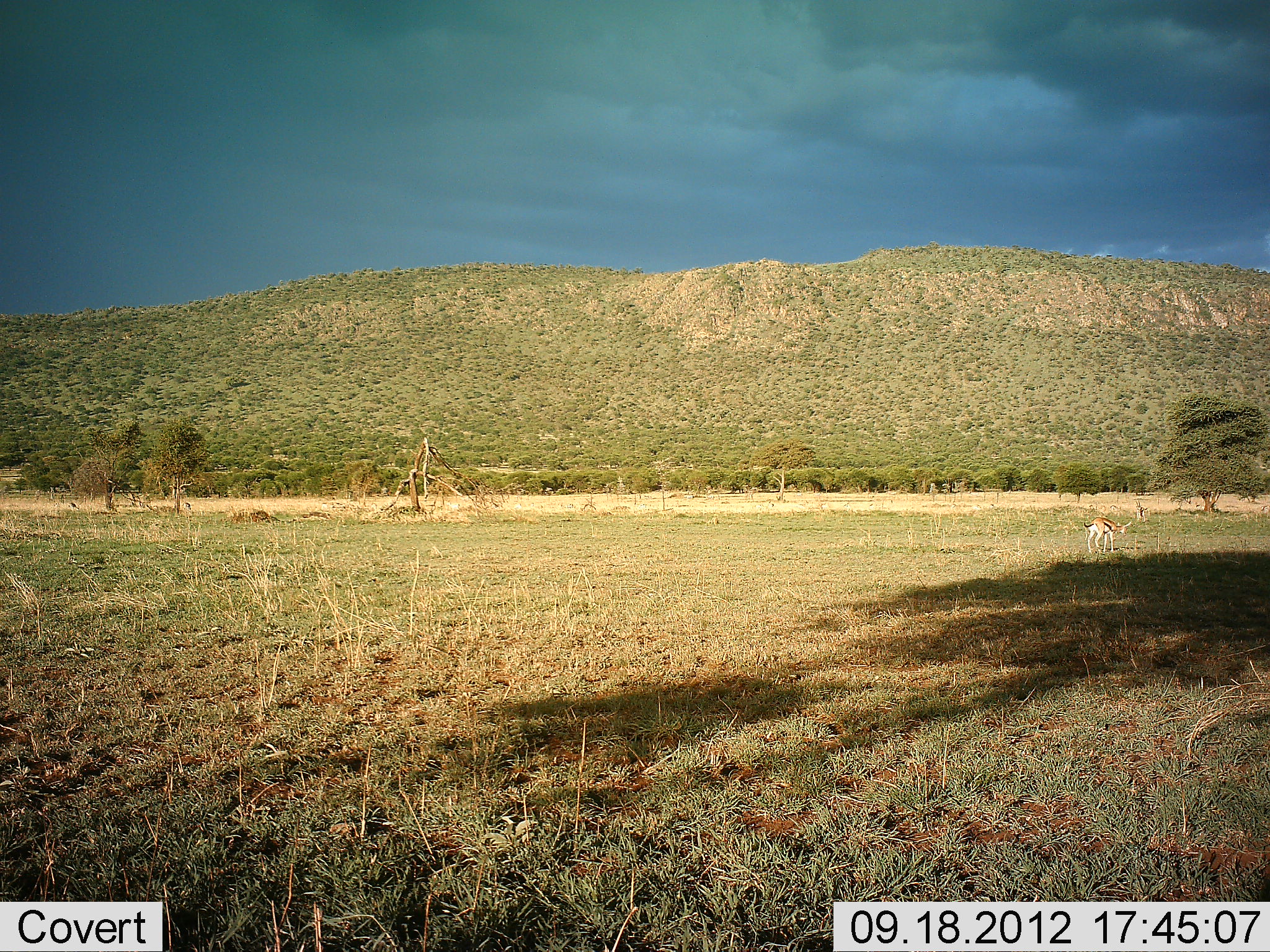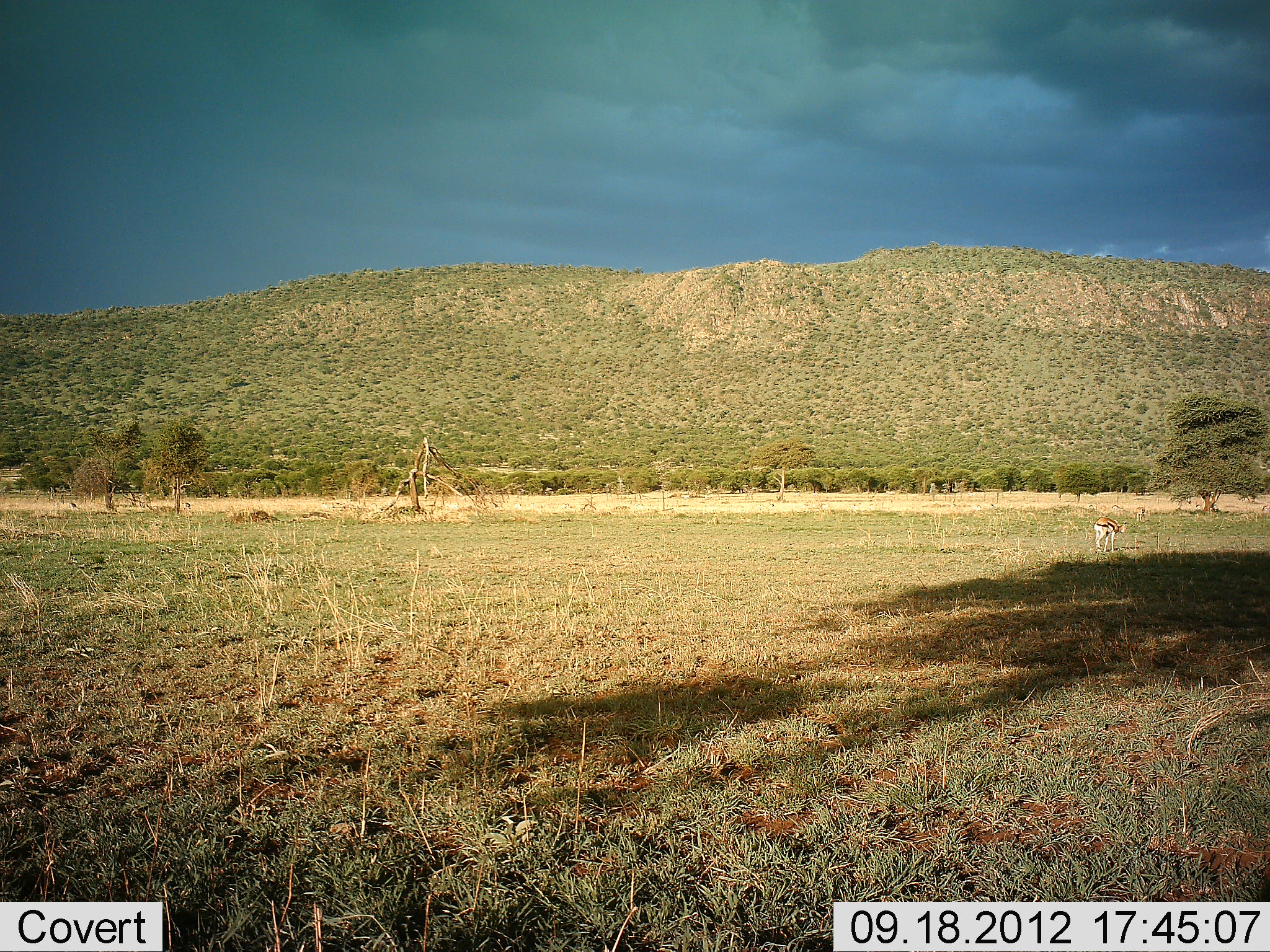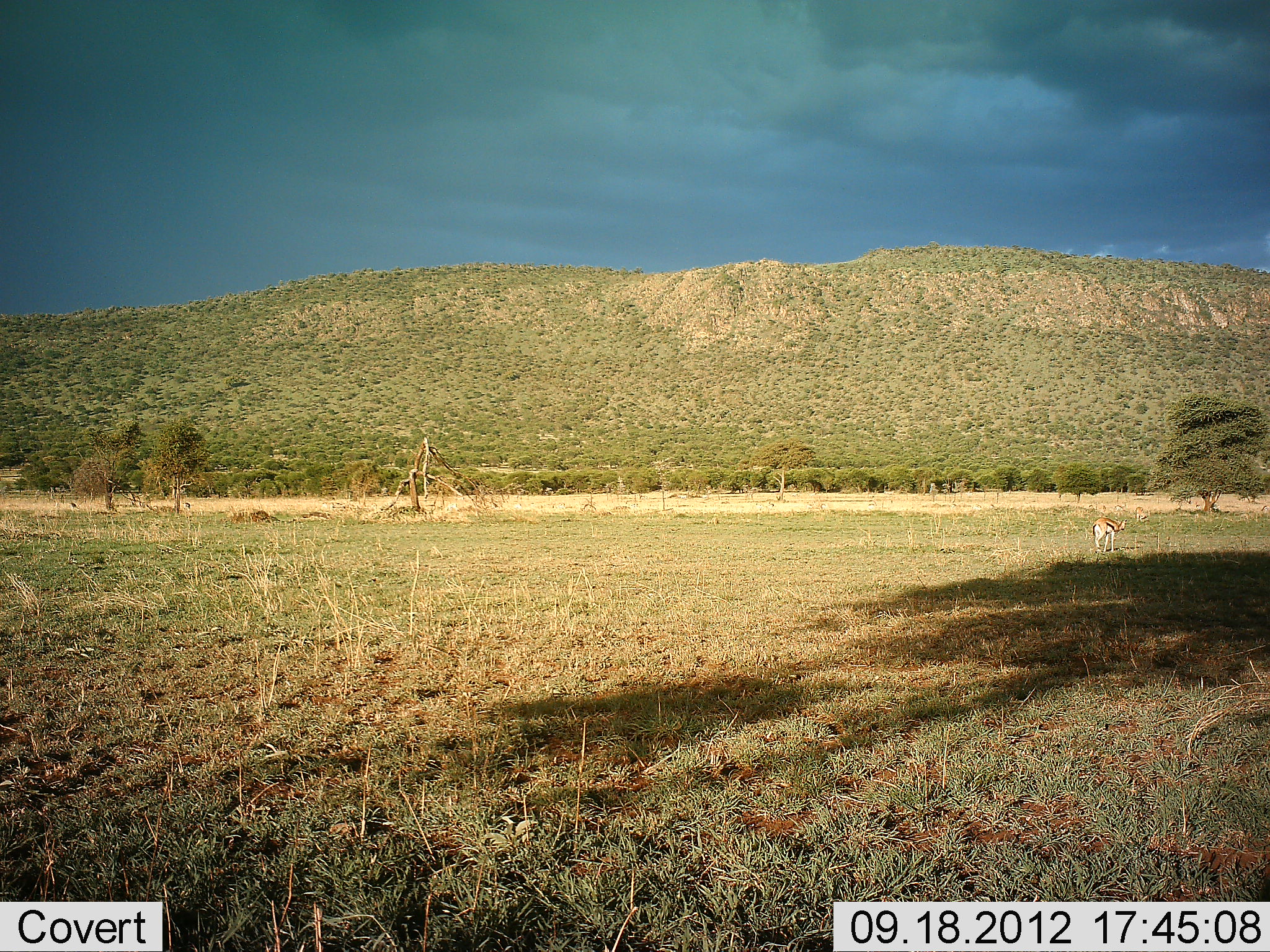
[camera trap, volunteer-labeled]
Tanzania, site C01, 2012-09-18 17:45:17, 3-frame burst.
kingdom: Animalia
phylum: Chordata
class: Mammalia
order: Artiodactyla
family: Bovidae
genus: Eudorcas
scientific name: Eudorcas thomsonii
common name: thomson's gazelle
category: gazellethomsons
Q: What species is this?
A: Gazellethomsons (thomson's gazelle) (Eudorcas thomsonii).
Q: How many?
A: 1.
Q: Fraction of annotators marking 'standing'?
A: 64%.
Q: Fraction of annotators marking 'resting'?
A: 0%.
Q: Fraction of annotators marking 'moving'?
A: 9%.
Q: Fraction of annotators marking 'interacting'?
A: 0%.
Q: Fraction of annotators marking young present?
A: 0%.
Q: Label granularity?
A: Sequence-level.